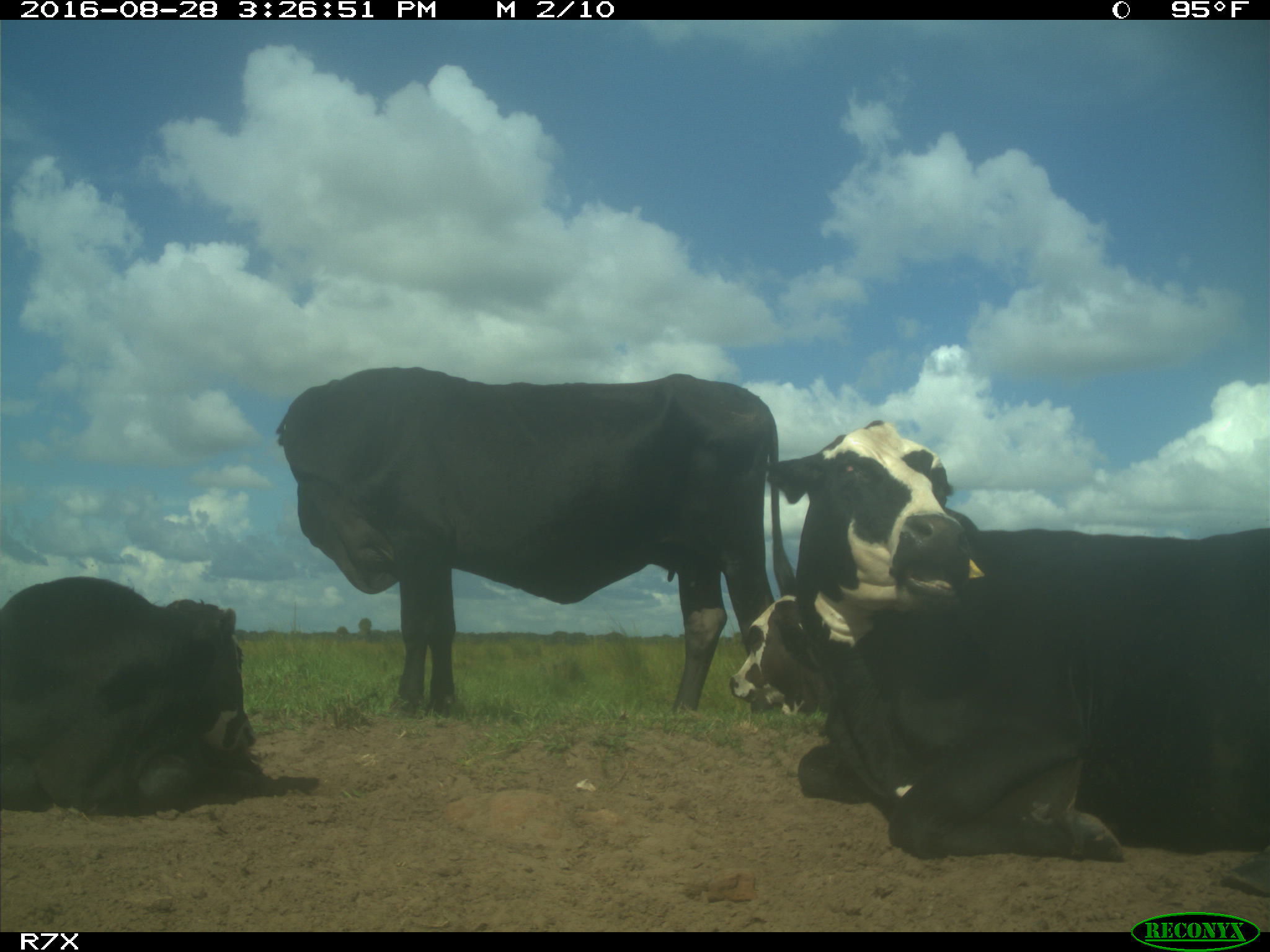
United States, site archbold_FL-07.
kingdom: Animalia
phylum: Chordata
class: Mammalia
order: Artiodactyla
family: Bovidae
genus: Bos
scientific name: Bos taurus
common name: domestic cow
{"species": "Bos taurus (domestic cow)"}